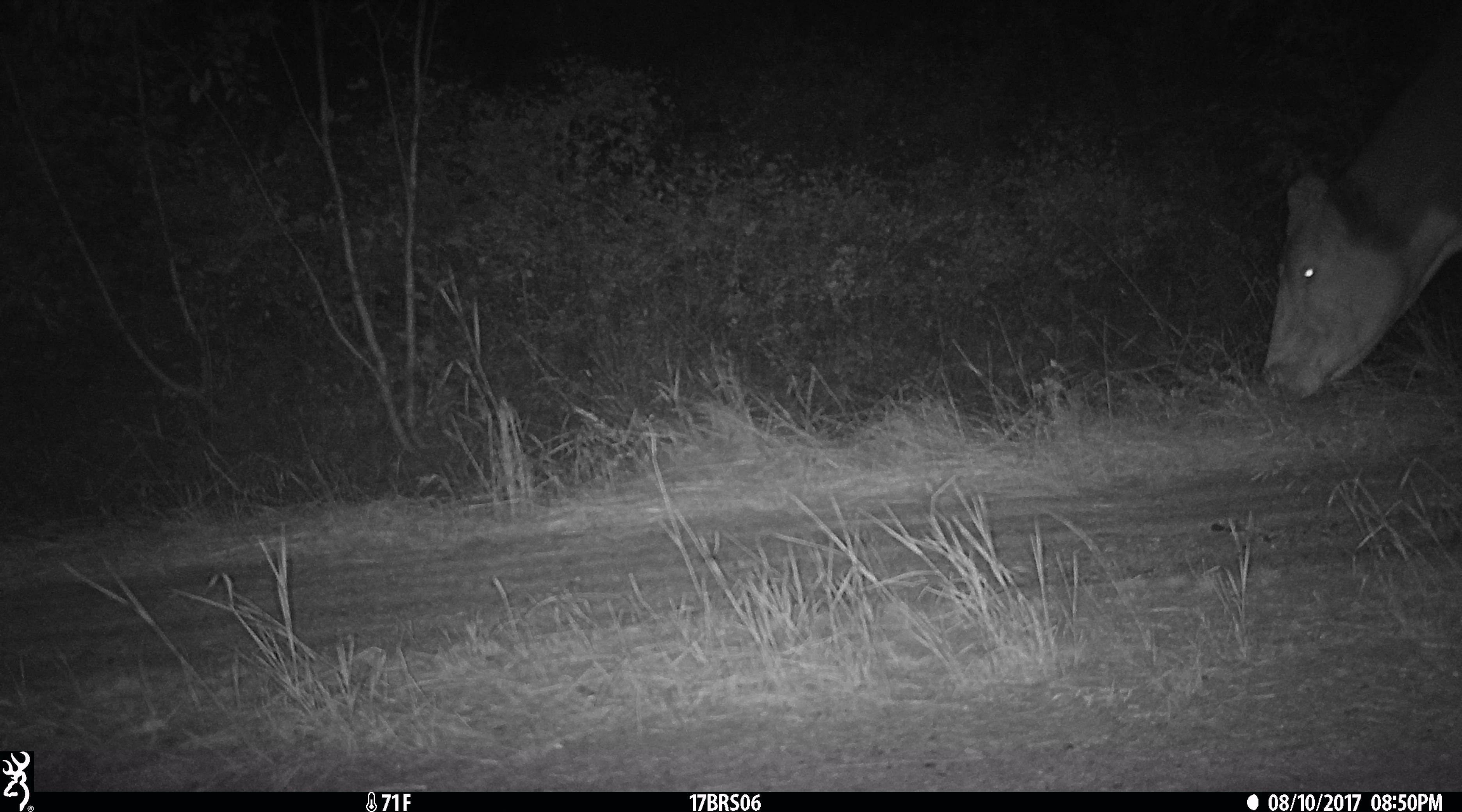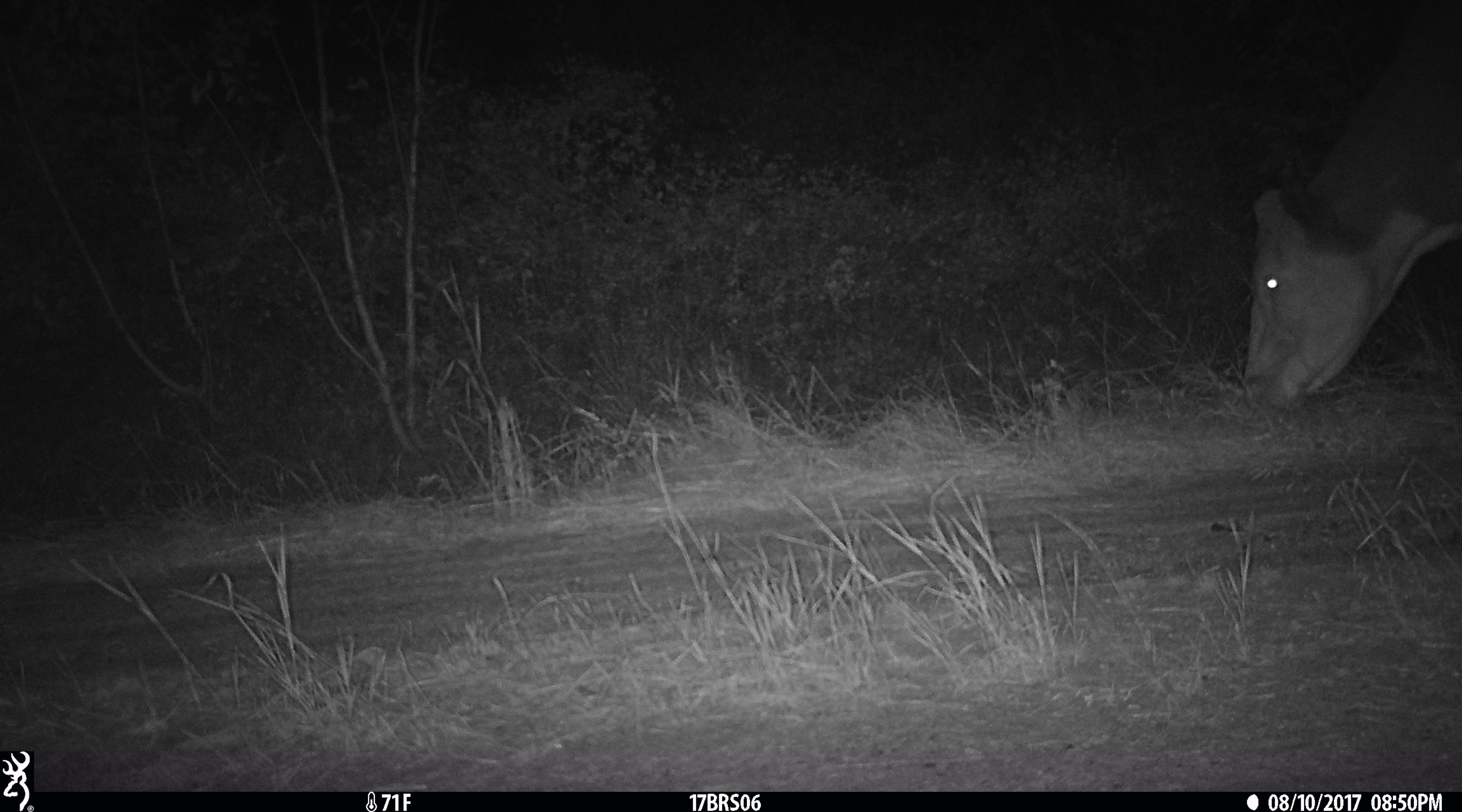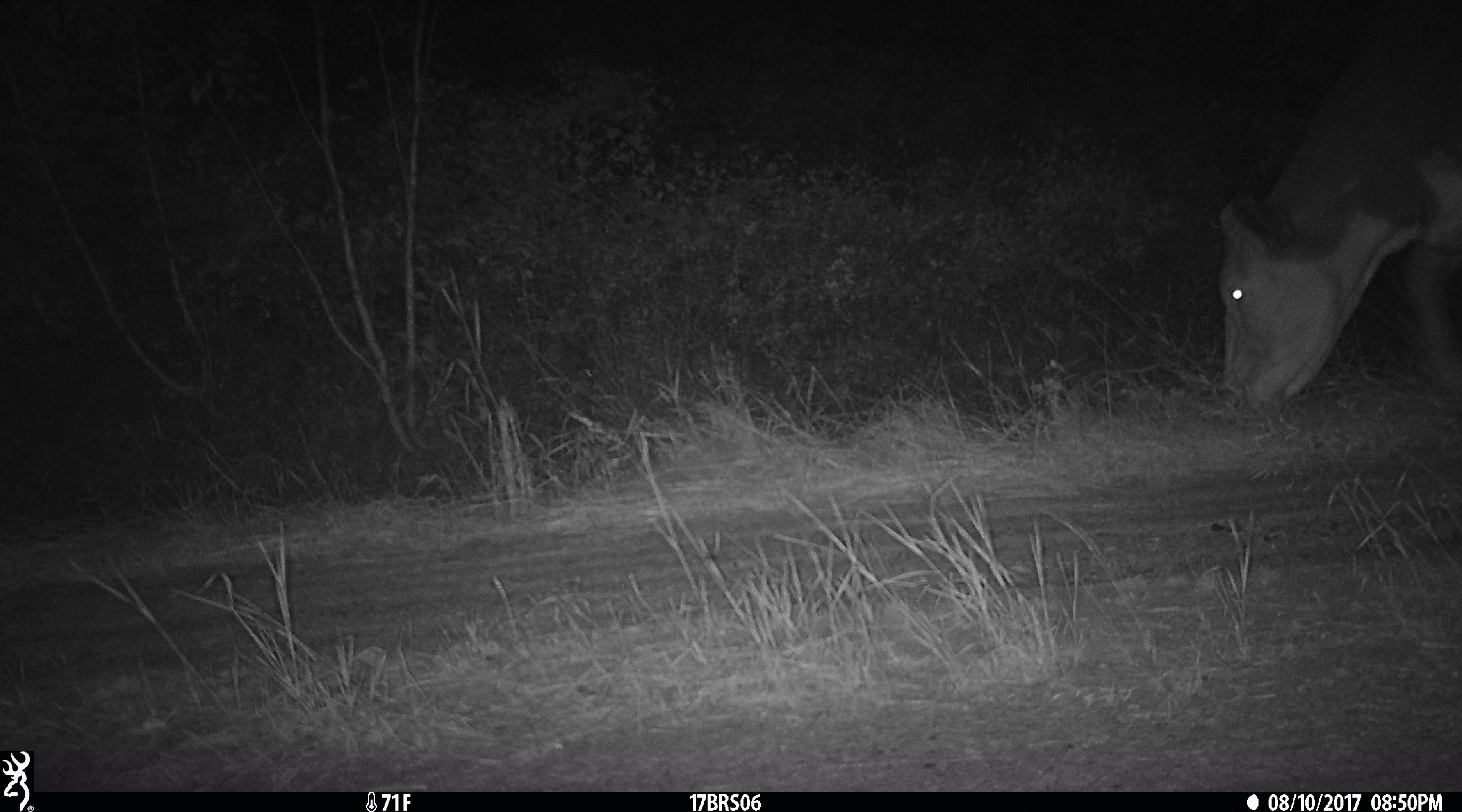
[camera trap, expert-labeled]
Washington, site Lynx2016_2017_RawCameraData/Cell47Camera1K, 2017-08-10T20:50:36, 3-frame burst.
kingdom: Animalia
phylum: Chordata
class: Mammalia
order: Artiodactyla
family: Bovidae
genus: Bos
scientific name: Bos taurus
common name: domestic cattle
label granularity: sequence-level